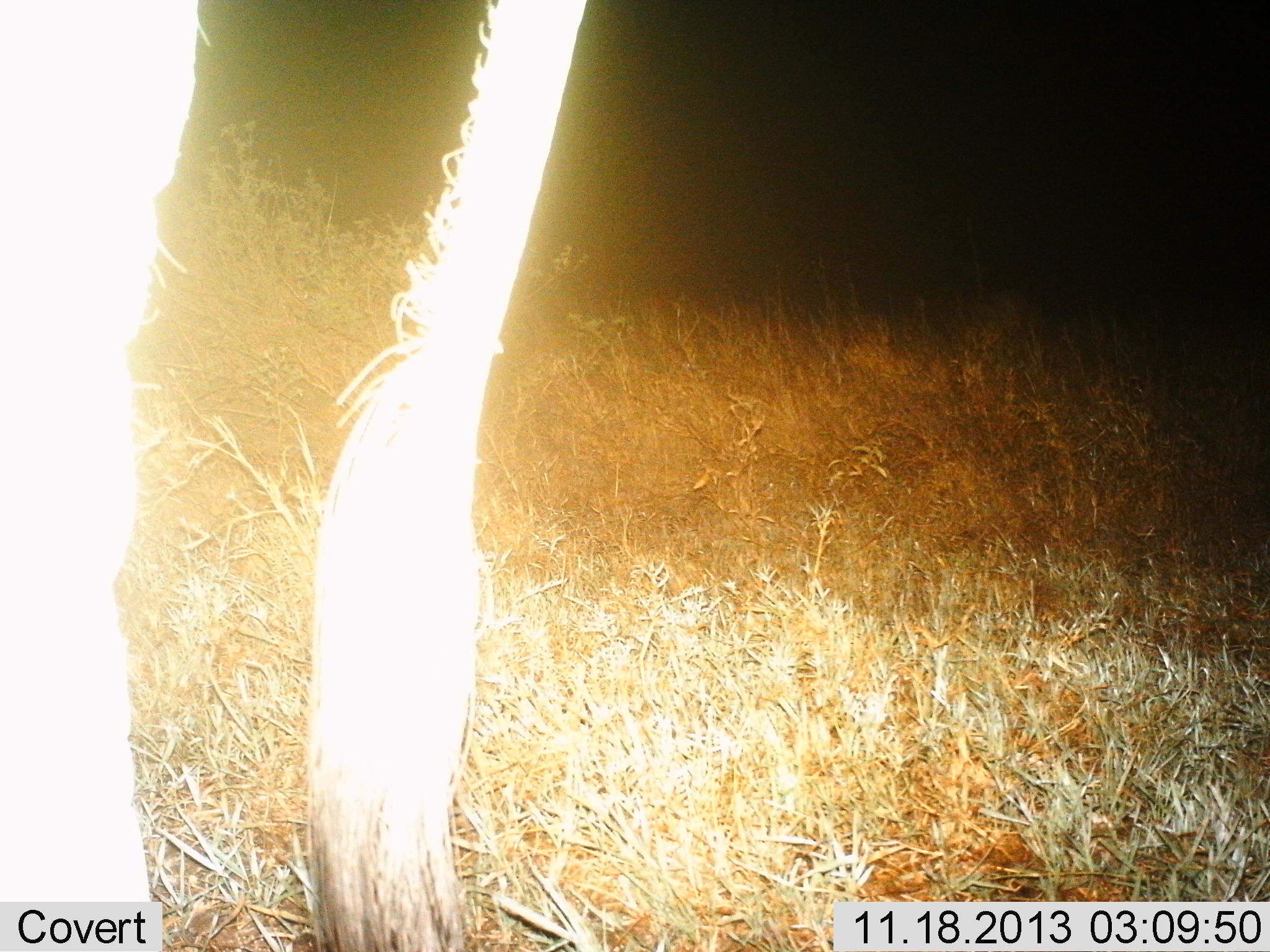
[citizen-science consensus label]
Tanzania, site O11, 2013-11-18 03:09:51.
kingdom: Animalia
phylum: Chordata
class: Mammalia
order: Artiodactyla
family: Bovidae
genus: Connochaetes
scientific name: Connochaetes taurinus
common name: blue wildebeest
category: wildebeest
Wildebeest (blue wildebeest) (Connochaetes taurinus), count 1. Behavior (volunteer vote fractions): standing 100%, resting 0%, moving 0%, interacting 0%. Young present (vote fraction): 0%. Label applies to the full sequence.